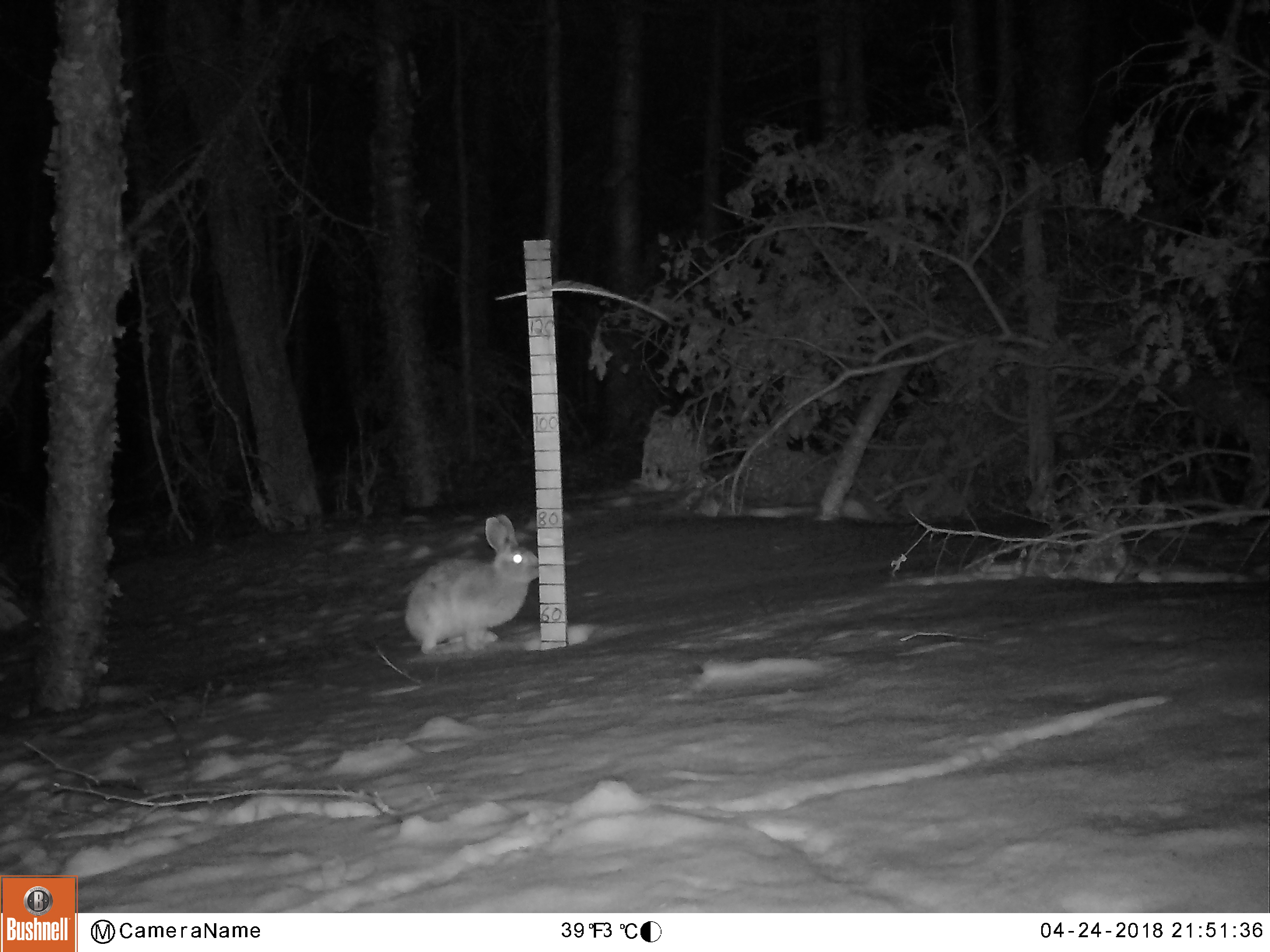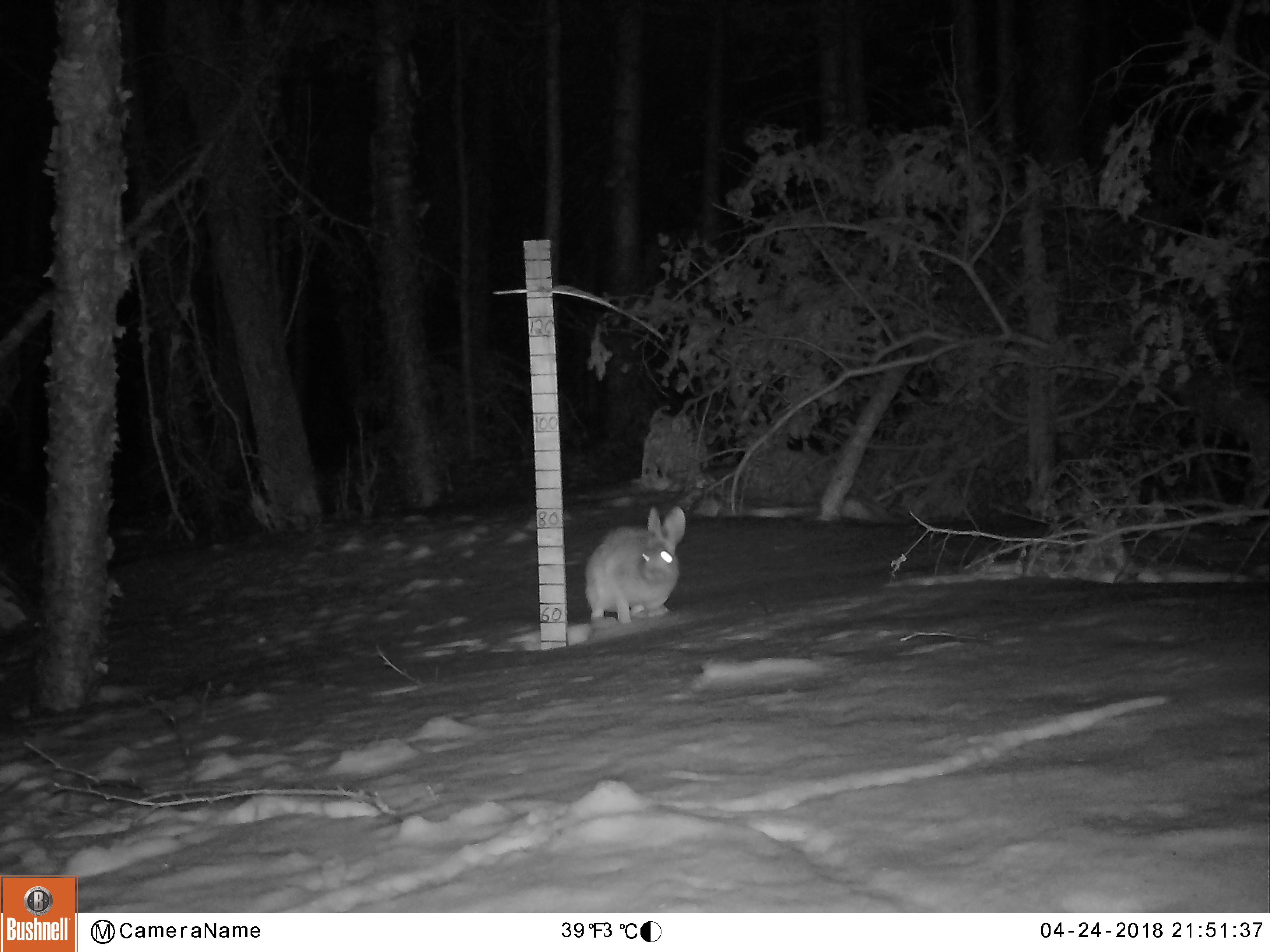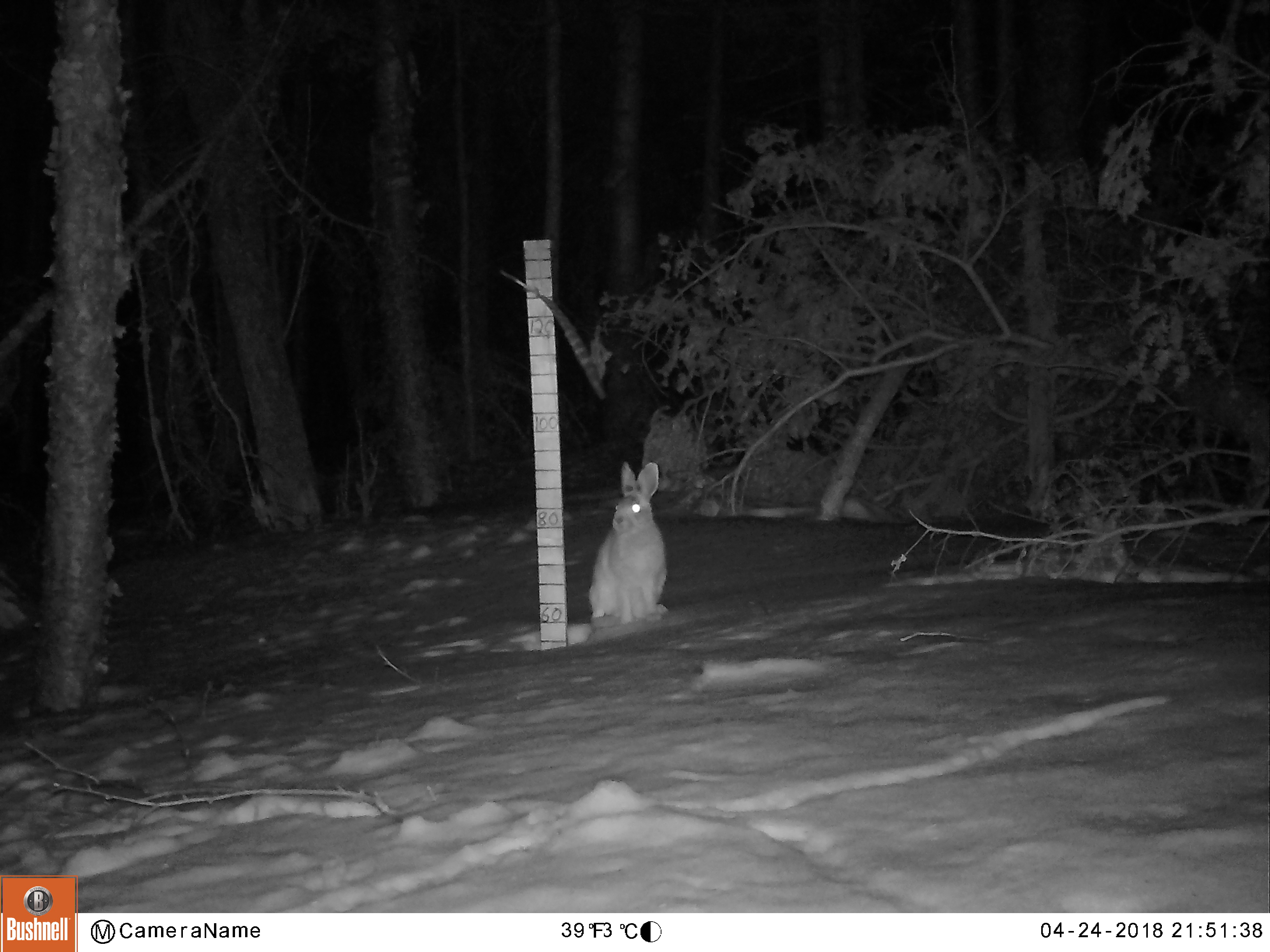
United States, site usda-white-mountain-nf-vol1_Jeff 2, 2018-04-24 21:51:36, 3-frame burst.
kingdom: Animalia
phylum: Chordata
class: Mammalia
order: Lagomorpha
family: Leporidae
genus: Lepus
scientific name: Lepus americanus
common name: snowshoe hare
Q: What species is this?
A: Snowshoe hare (Lepus americanus).